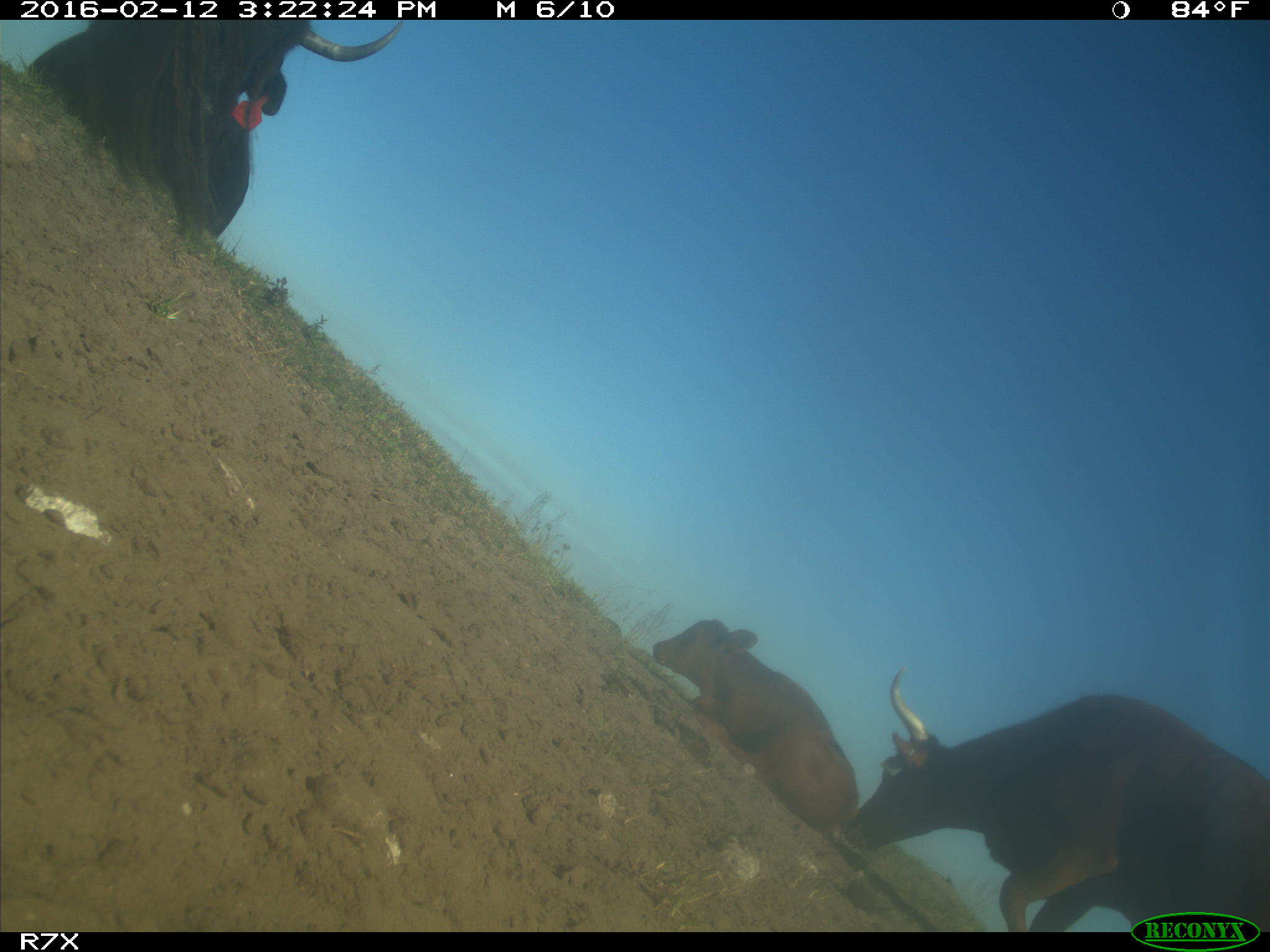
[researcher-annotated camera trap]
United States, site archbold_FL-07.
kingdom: Animalia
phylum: Chordata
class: Mammalia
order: Artiodactyla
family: Bovidae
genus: Bos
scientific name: Bos taurus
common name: domestic cow